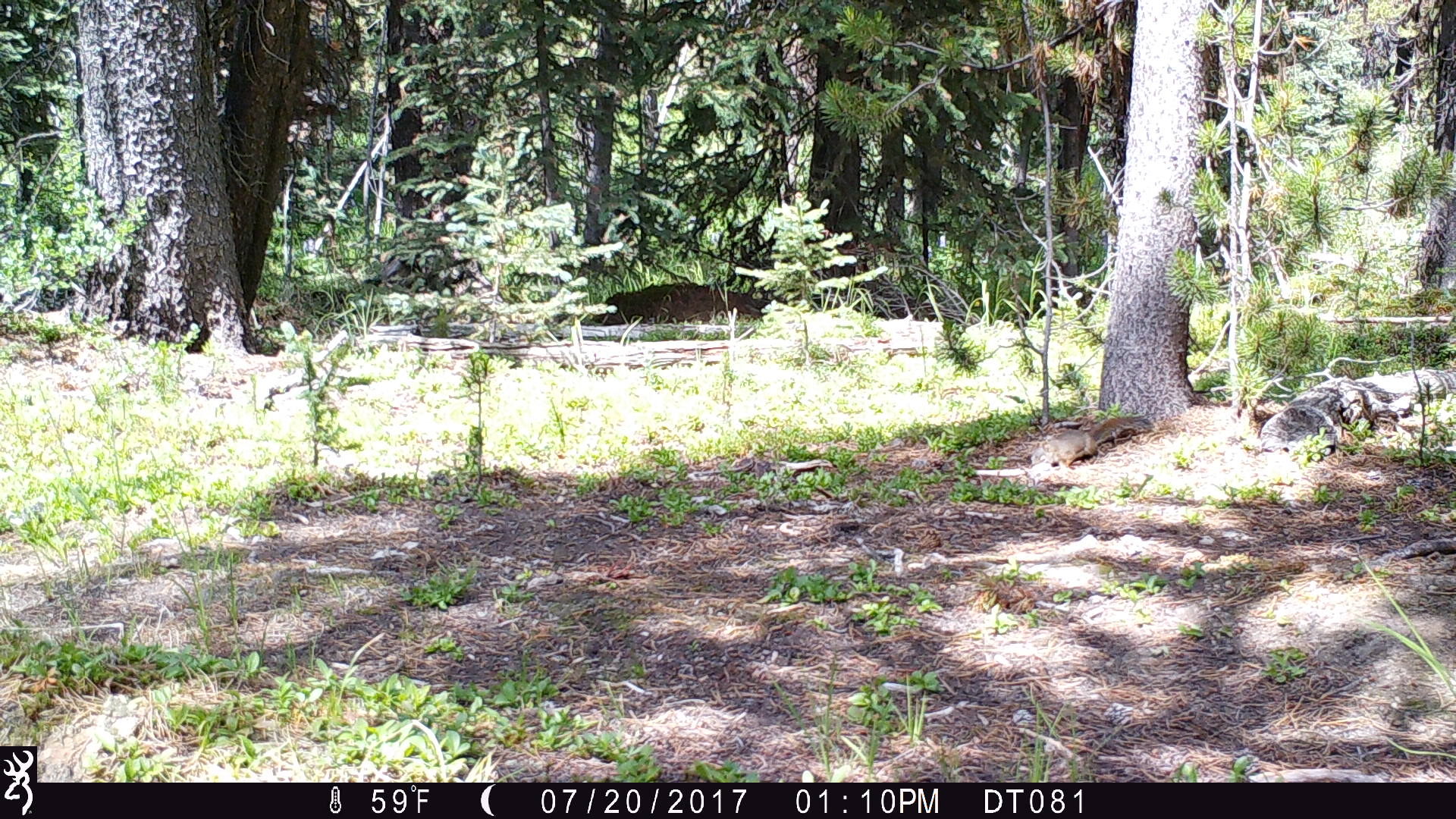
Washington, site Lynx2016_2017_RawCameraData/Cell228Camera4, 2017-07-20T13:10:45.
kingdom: Animalia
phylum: Chordata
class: Mammalia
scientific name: Mammalia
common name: small mammal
Small mammal (Mammalia). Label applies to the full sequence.